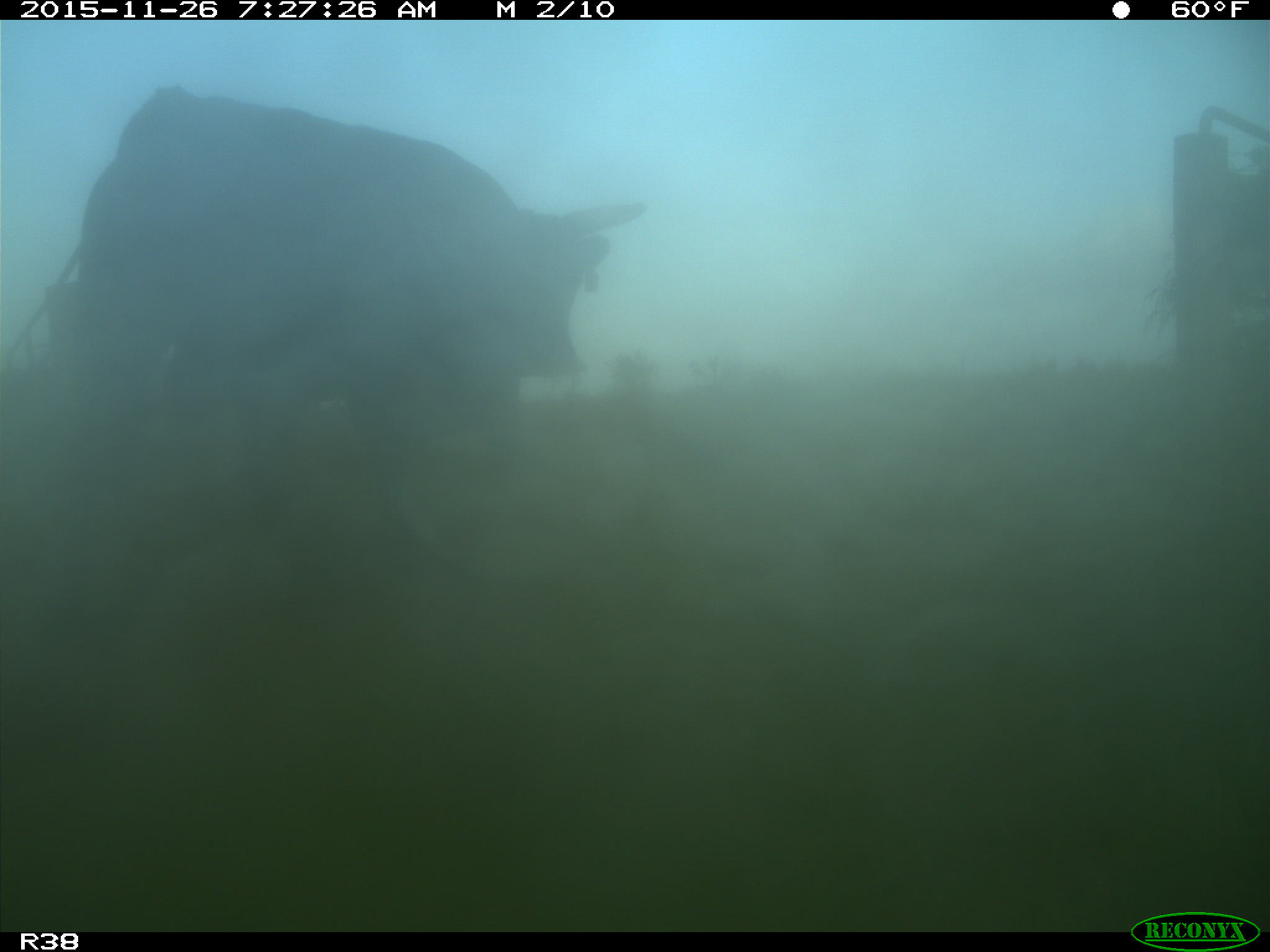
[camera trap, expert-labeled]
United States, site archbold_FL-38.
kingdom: Animalia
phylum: Chordata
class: Mammalia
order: Artiodactyla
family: Bovidae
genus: Bos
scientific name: Bos taurus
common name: domestic cow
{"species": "Bos taurus (domestic cow)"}